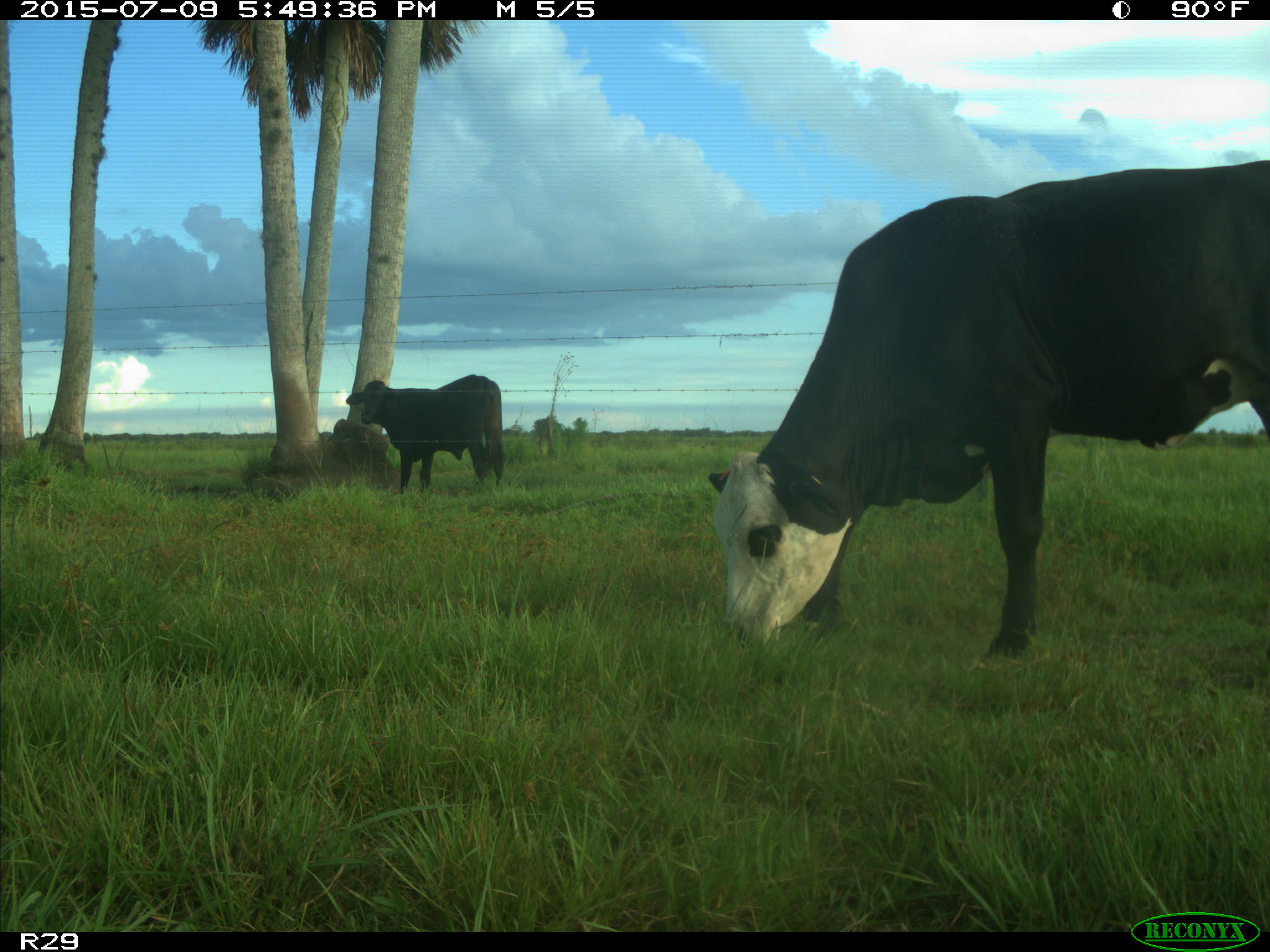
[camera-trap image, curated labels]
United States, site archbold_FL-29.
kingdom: Animalia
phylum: Chordata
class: Mammalia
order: Artiodactyla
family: Bovidae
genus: Bos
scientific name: Bos taurus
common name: domestic cow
Bos taurus (domestic cow).